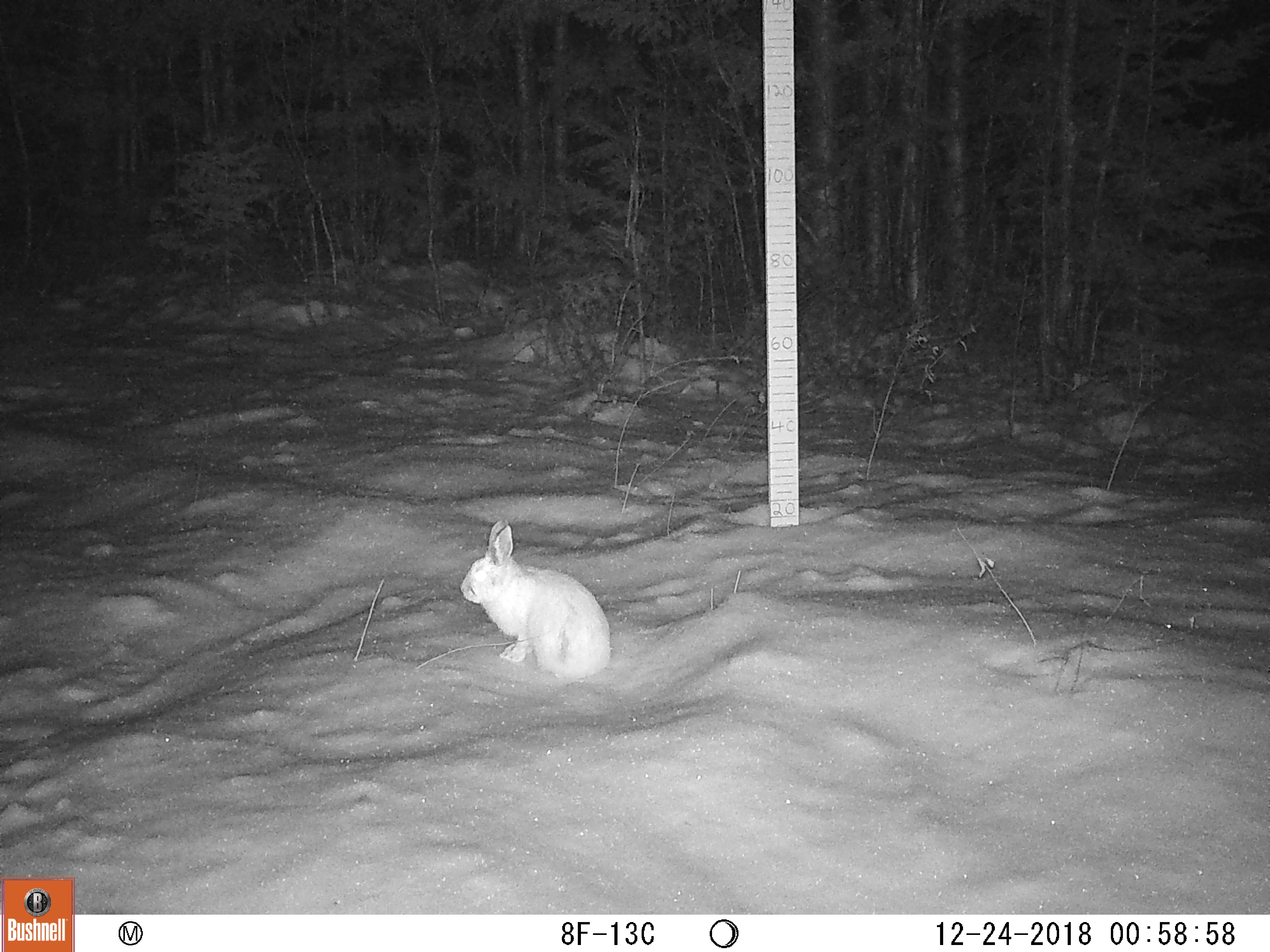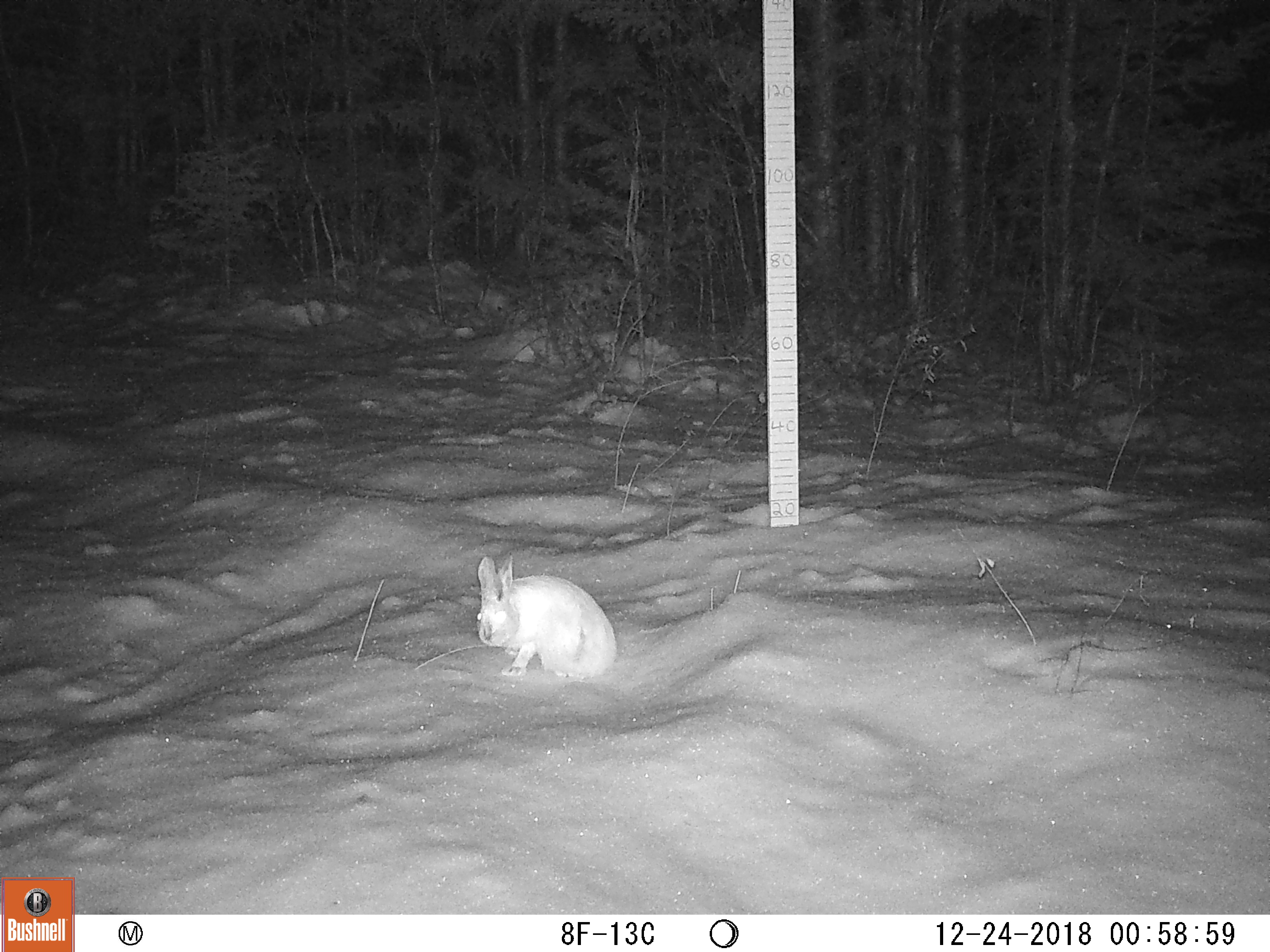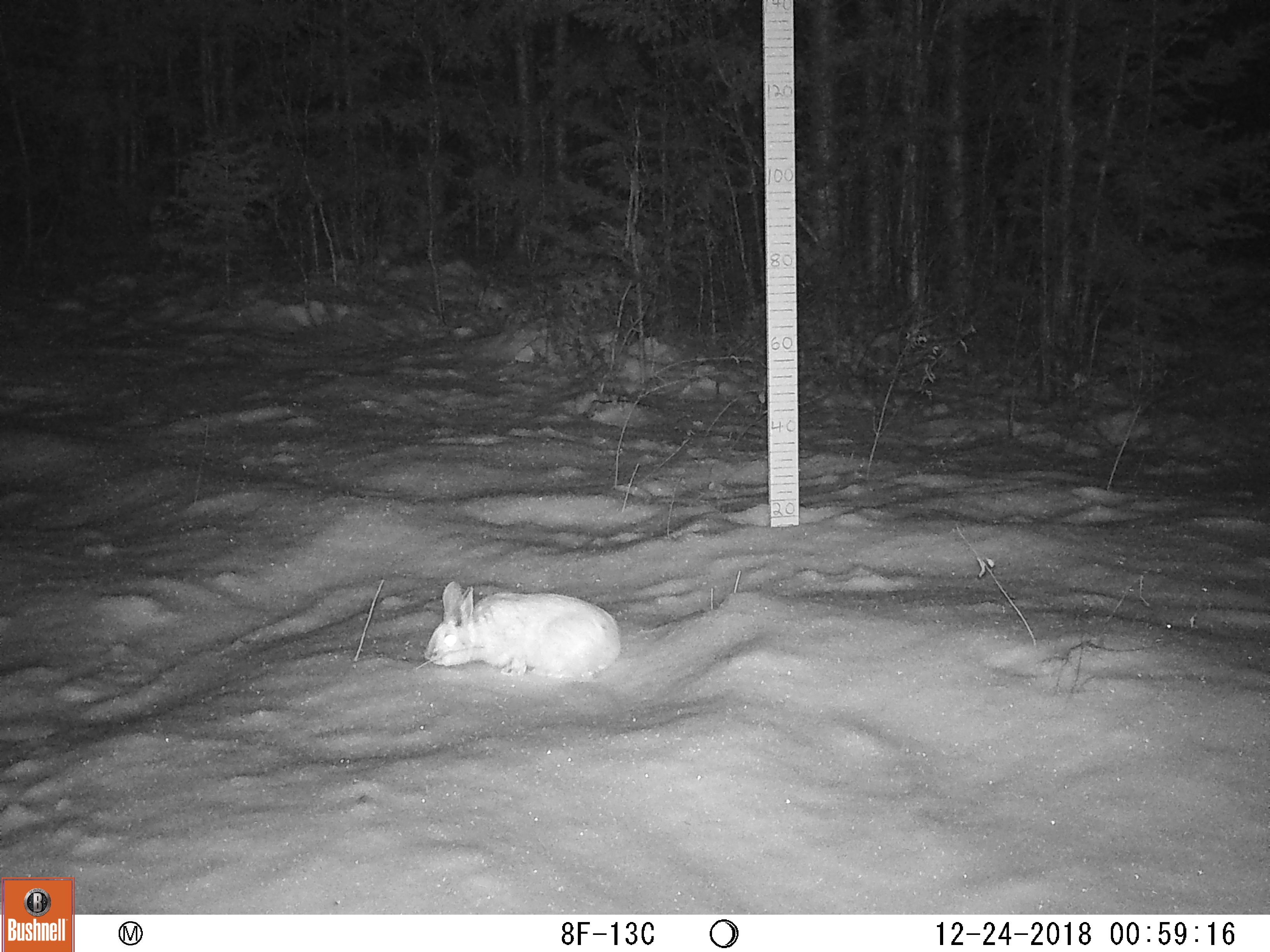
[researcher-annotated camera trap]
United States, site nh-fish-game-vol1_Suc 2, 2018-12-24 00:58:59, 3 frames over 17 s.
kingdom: Animalia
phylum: Chordata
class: Mammalia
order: Lagomorpha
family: Leporidae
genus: Lepus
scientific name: Lepus americanus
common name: snowshoe hare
Snowshoe hare (Lepus americanus).